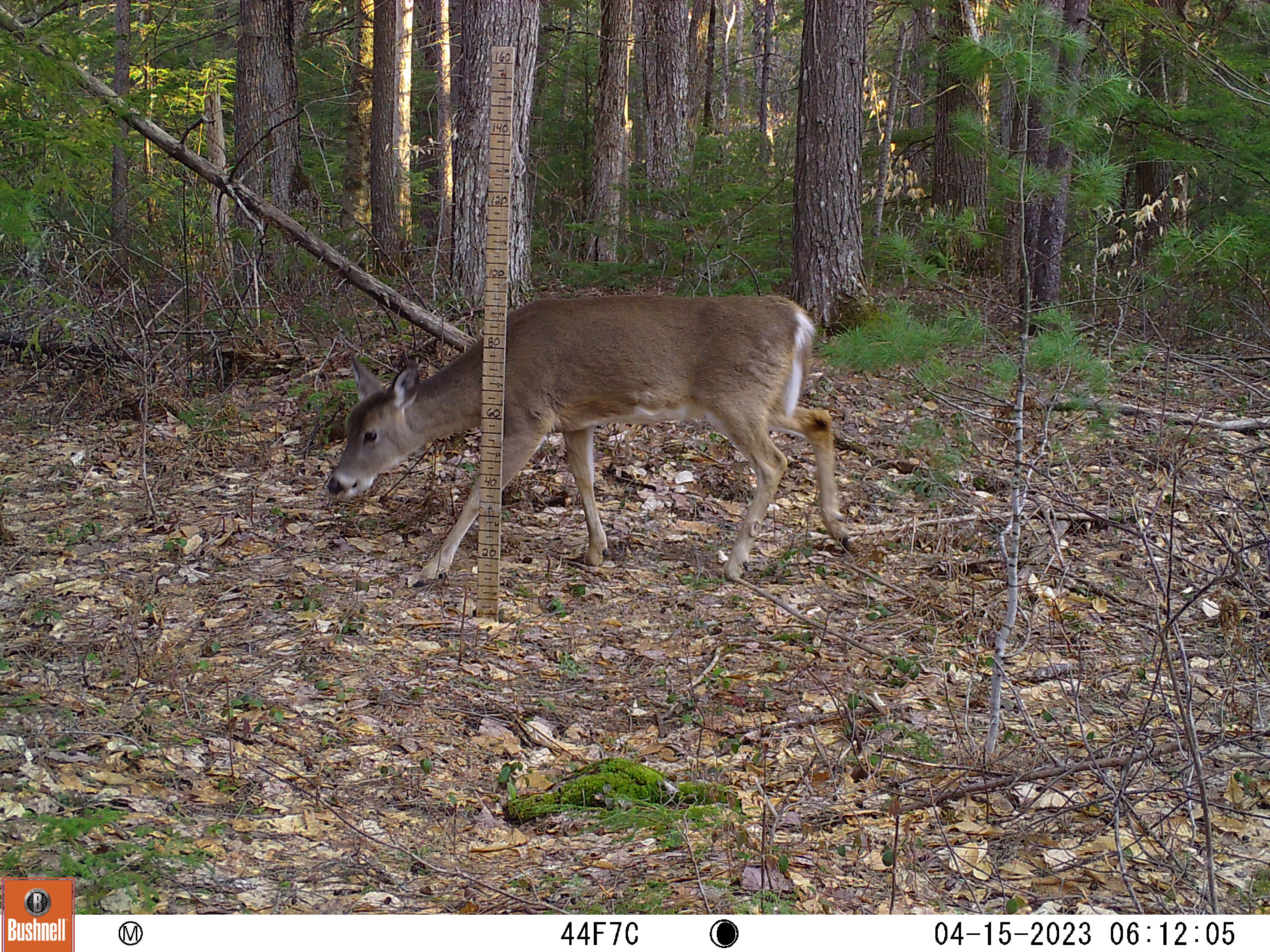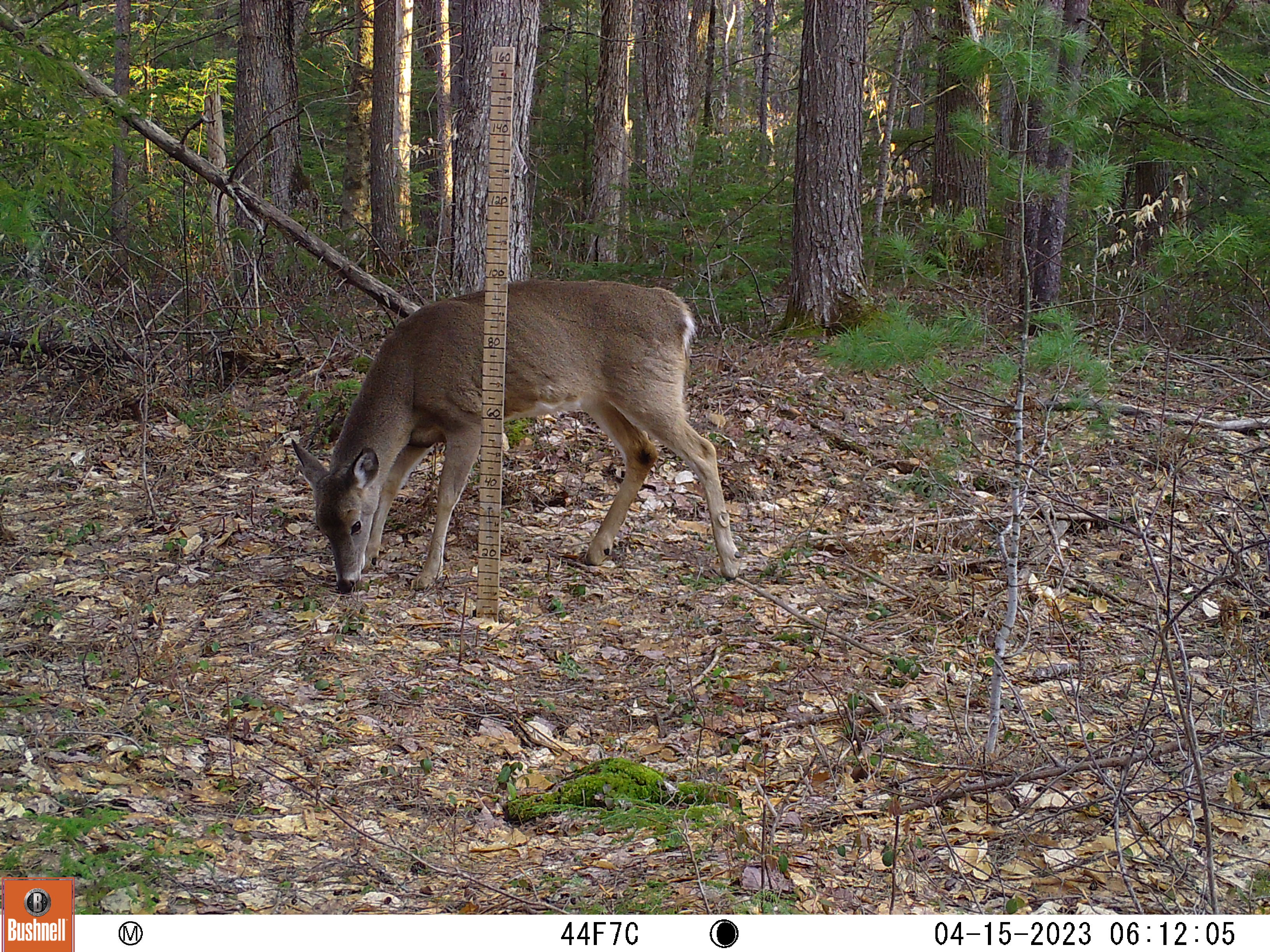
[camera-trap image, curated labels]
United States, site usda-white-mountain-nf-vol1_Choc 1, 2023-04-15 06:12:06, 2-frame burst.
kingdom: Animalia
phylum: Chordata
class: Mammalia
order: Artiodactyla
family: Cervidae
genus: Odocoileus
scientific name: Odocoileus virginianus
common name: white-tailed deer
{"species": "white-tailed deer (Odocoileus virginianus)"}